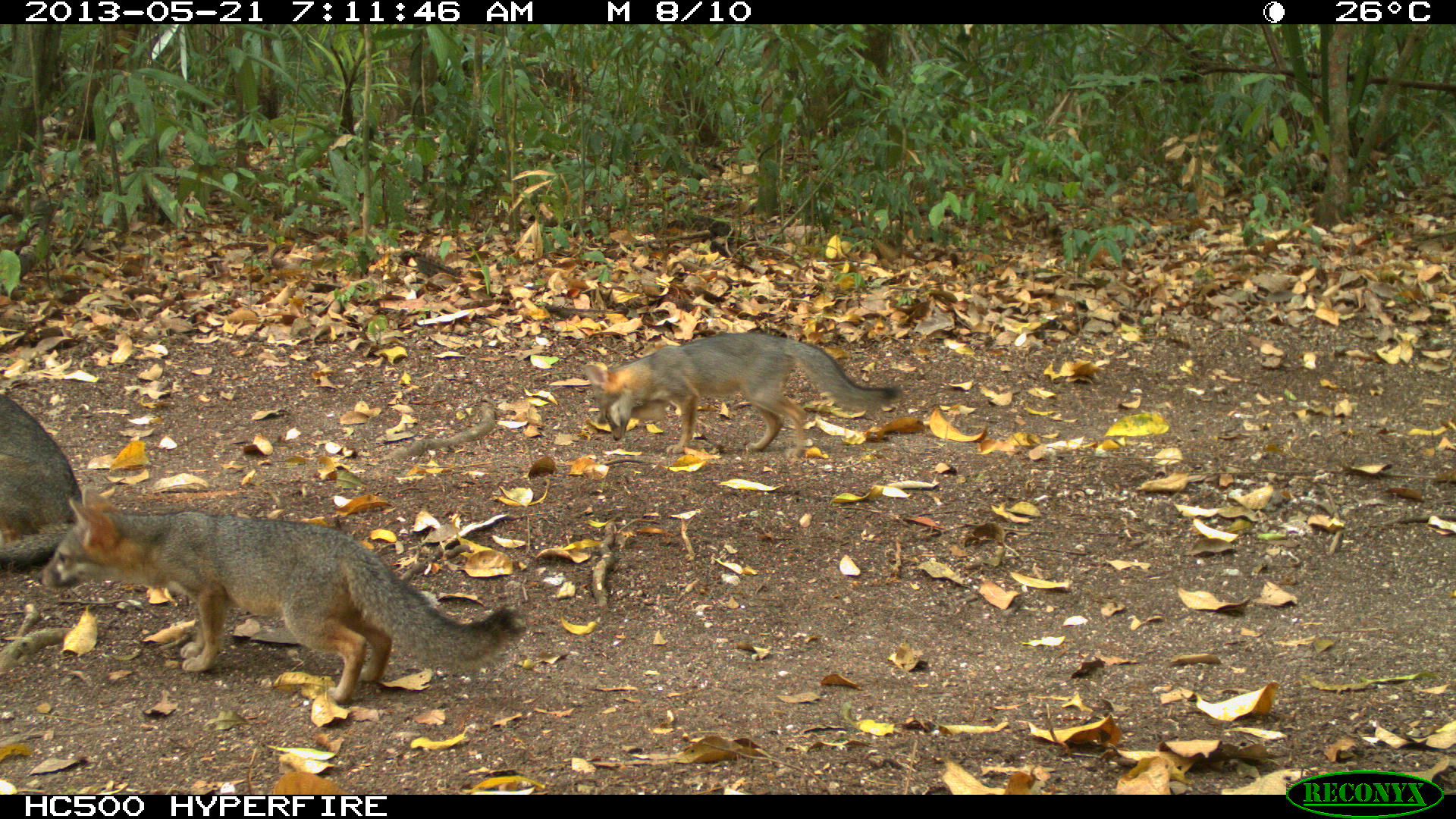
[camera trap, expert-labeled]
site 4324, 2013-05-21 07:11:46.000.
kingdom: Animalia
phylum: Chordata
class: Mammalia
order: Carnivora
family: Canidae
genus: Urocyon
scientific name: Urocyon cinereoargenteus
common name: gray fox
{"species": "Urocyon cinereoargenteus (gray fox)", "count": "3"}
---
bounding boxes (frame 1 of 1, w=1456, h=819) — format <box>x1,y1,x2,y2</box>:
urocyon cinereoargenteus: <box>36,494,528,705</box>; <box>583,334,898,455</box>; <box>0,396,83,569</box>